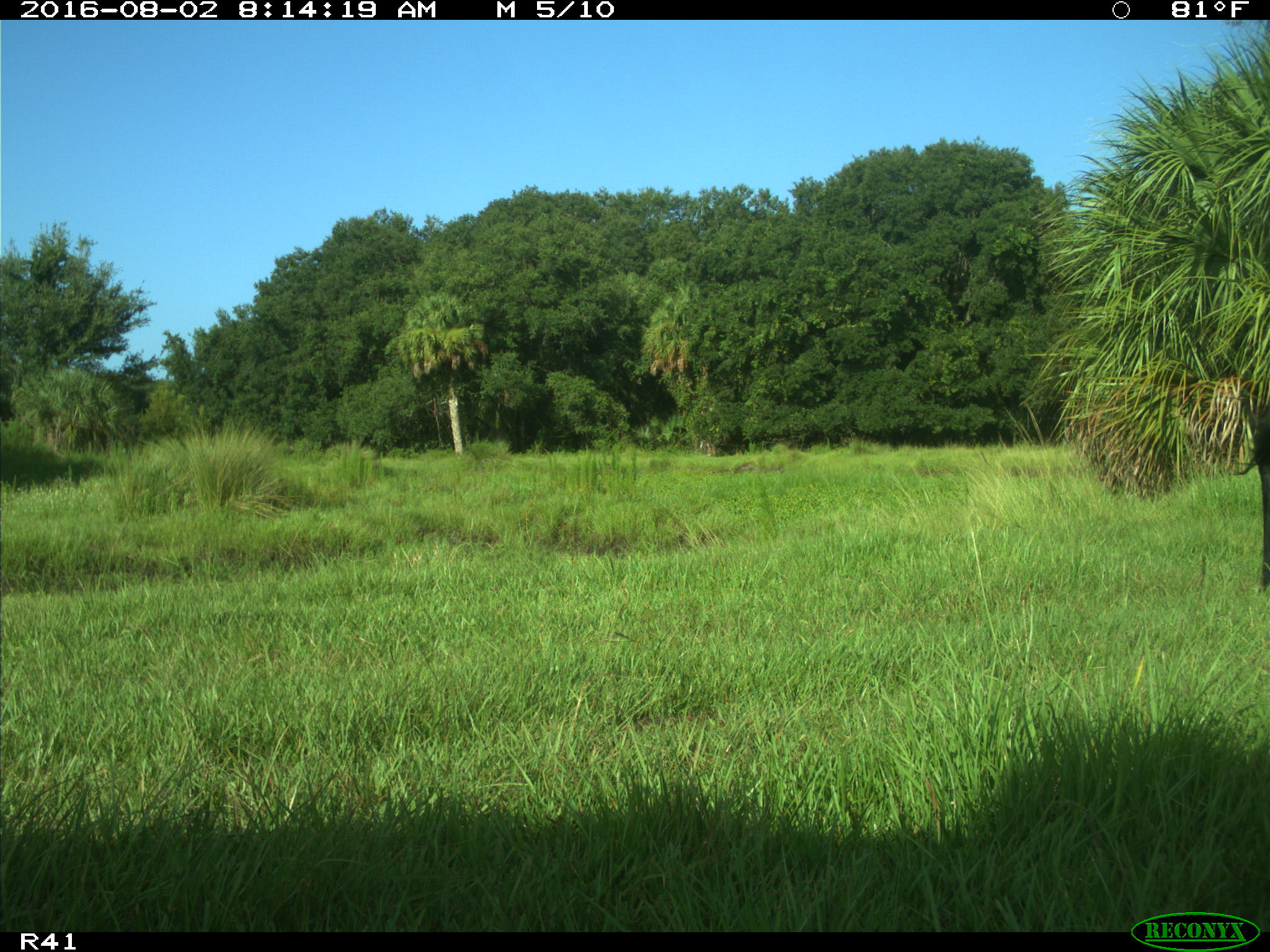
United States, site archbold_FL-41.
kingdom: Animalia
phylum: Chordata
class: Mammalia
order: Artiodactyla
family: Bovidae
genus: Bos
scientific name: Bos taurus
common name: domestic cow